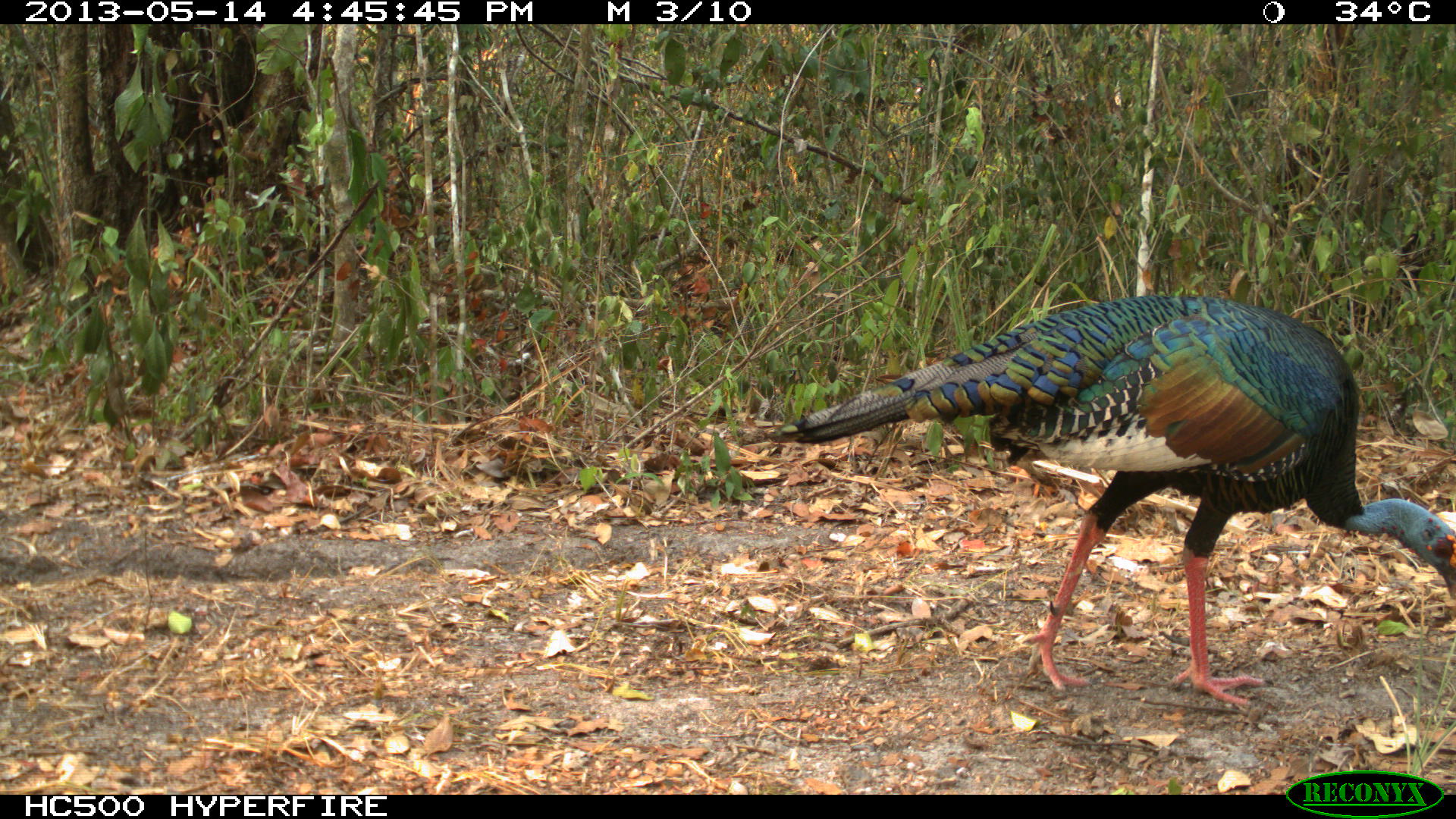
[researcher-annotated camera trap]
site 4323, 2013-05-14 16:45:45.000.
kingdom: Animalia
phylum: Chordata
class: Aves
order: Galliformes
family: Phasianidae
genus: Meleagris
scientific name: Meleagris ocellata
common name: ocellated turkey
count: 1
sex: male